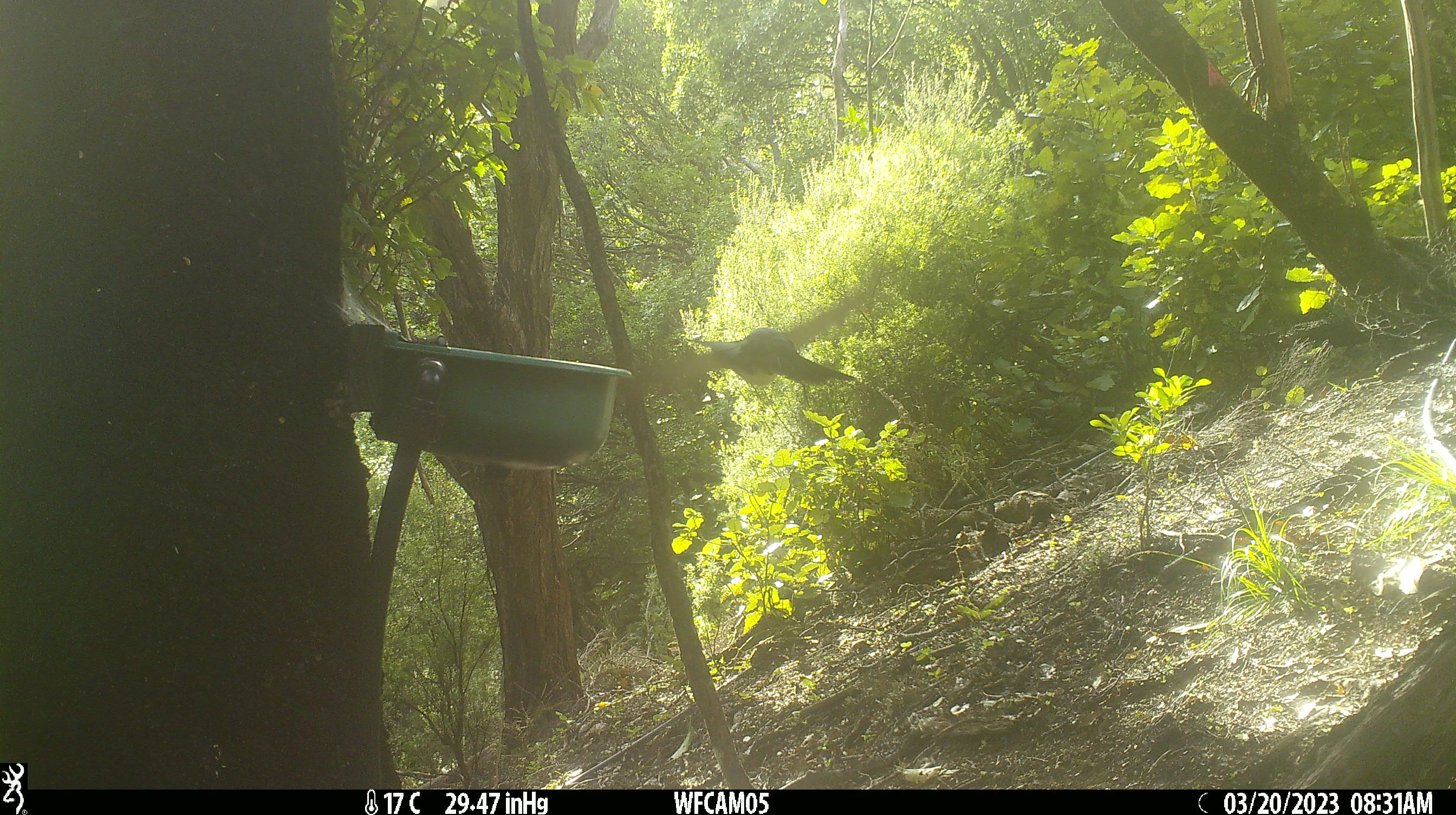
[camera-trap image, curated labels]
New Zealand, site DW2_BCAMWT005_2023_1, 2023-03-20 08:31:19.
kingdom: Animalia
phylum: Chordata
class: Aves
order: Columbiformes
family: Columbidae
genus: Hemiphaga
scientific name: Hemiphaga novaeseelandiae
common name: new zealand pigeon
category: kereru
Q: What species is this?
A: Kereru (new zealand pigeon) (Hemiphaga novaeseelandiae).